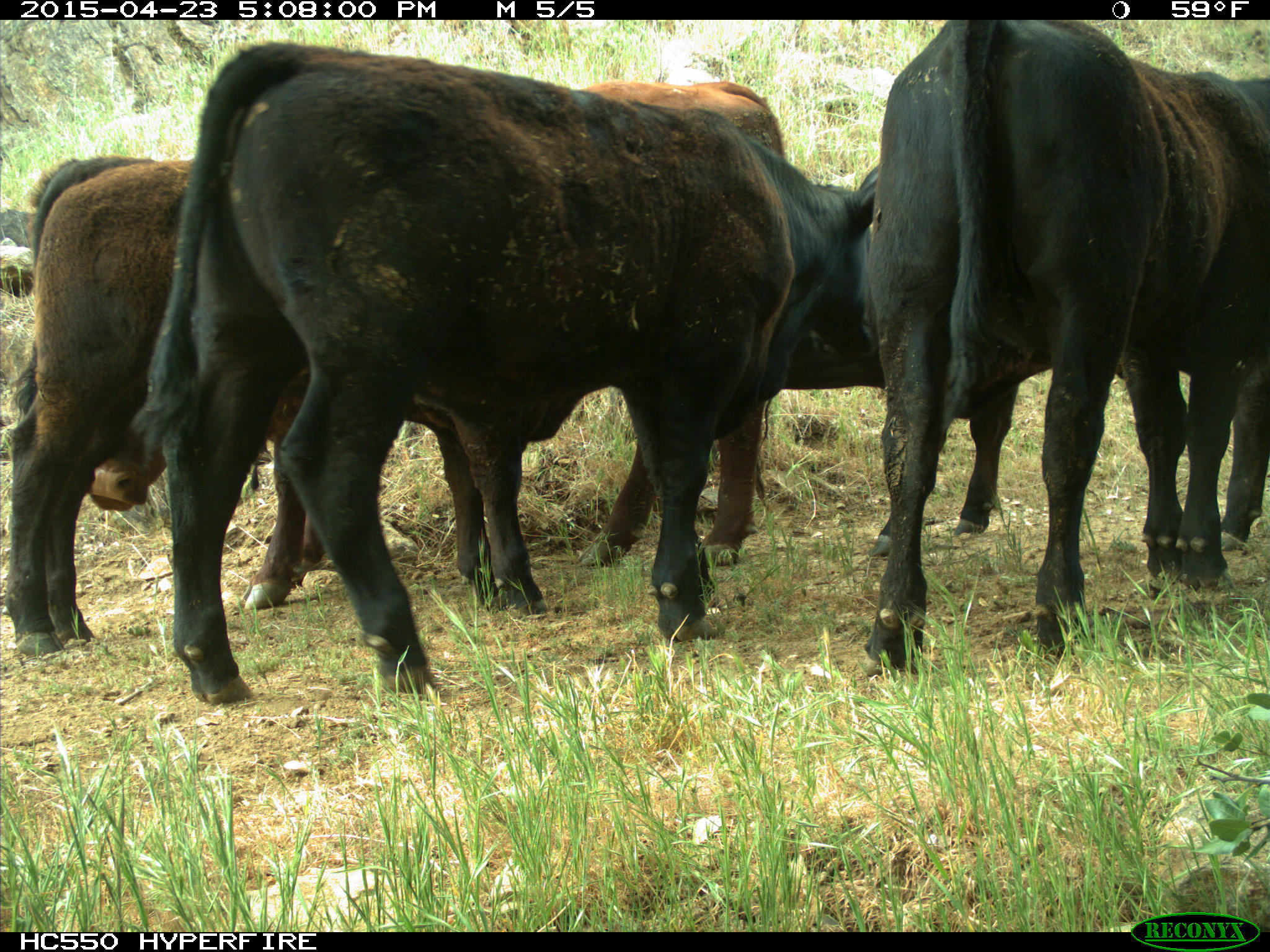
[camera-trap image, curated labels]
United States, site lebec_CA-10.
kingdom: Animalia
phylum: Chordata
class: Mammalia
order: Artiodactyla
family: Bovidae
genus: Bos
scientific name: Bos taurus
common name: domestic cow